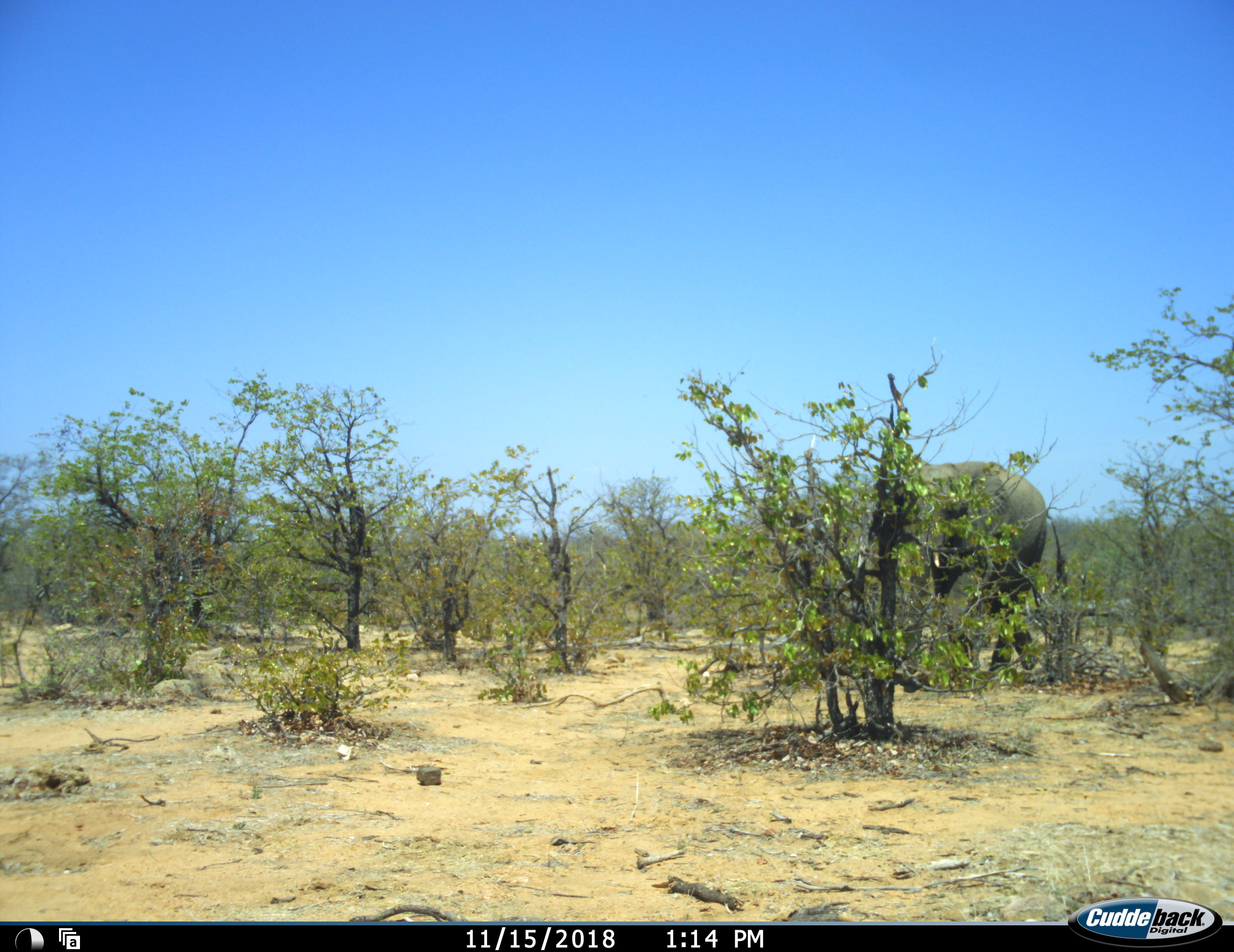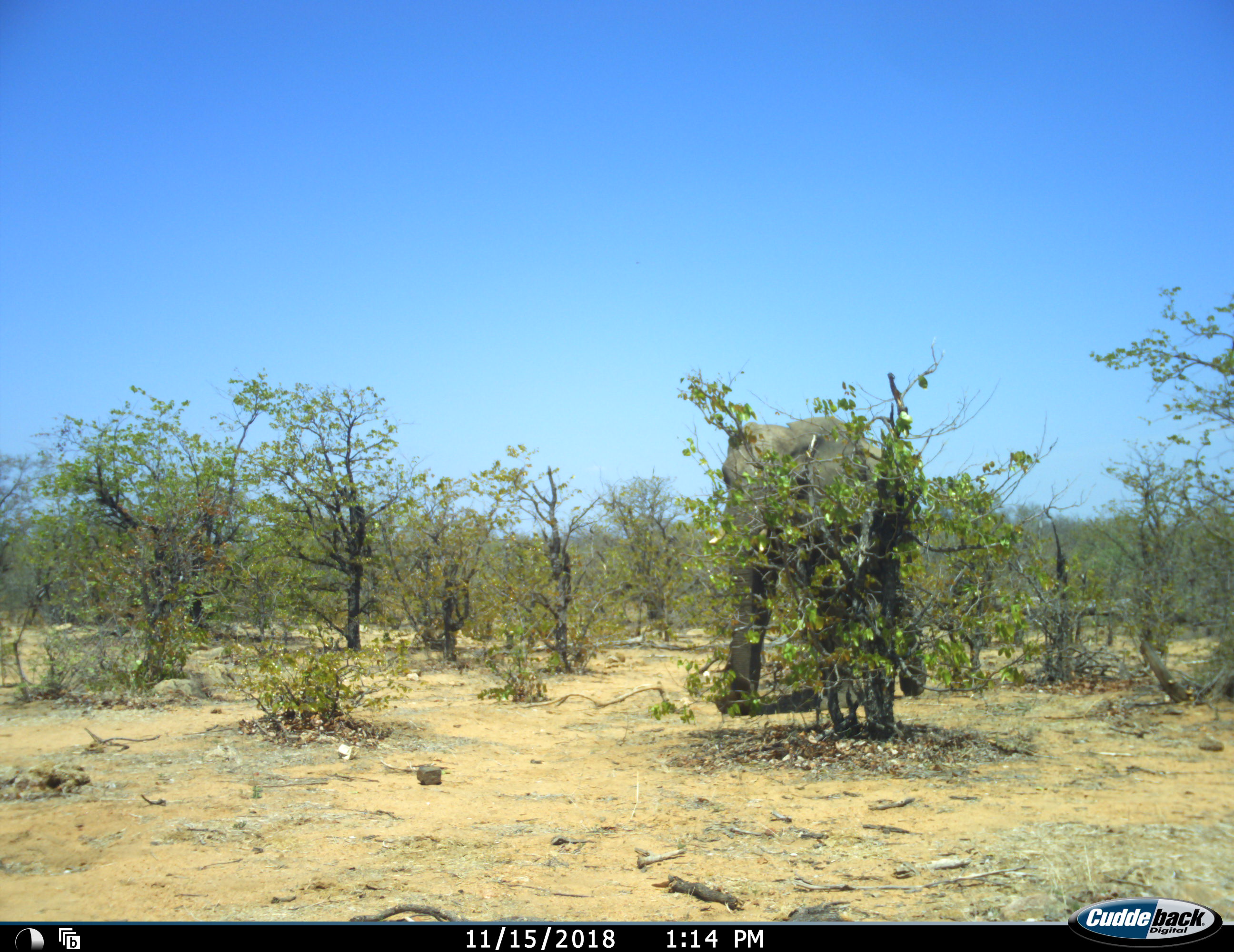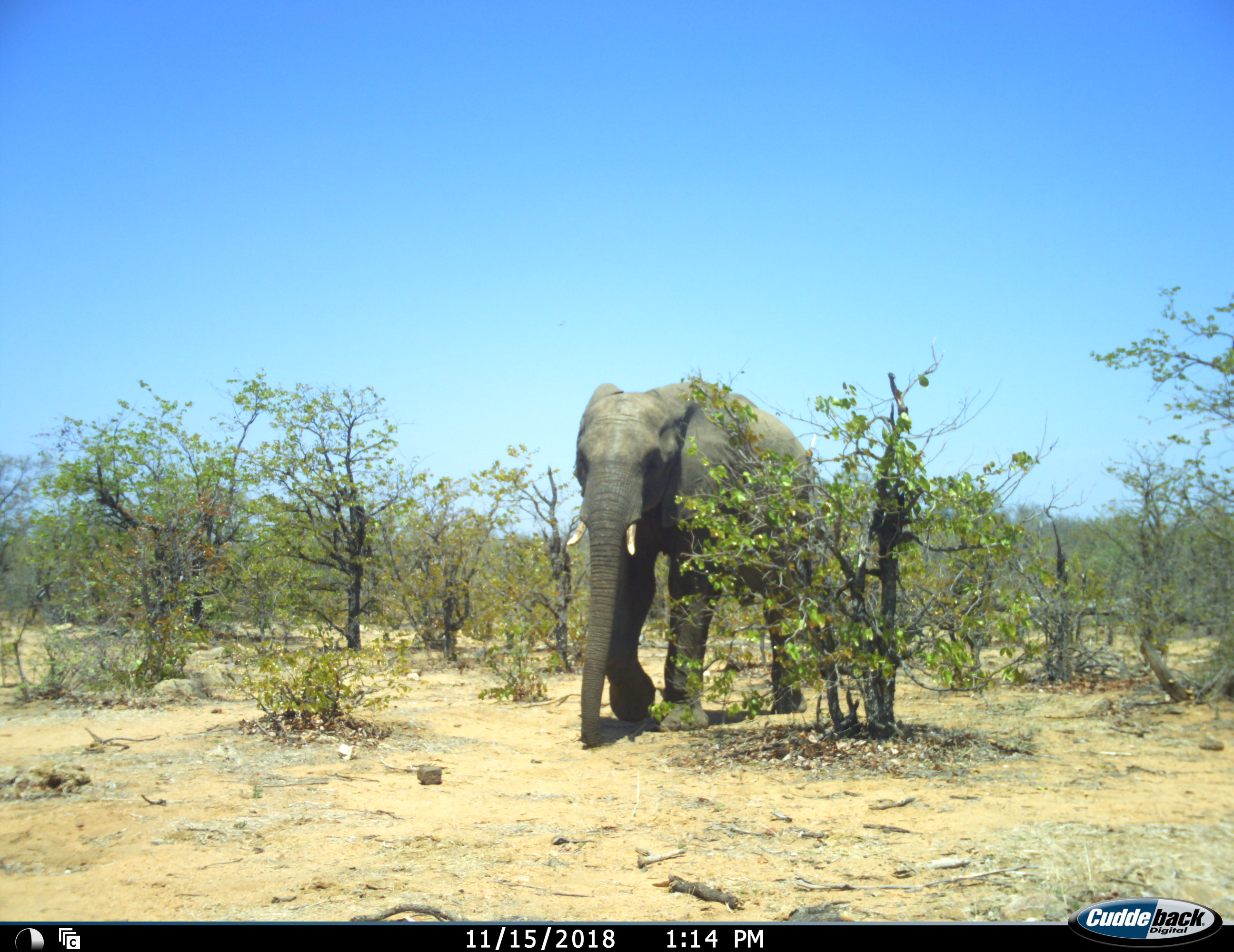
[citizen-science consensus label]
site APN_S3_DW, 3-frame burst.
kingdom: Animalia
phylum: Chordata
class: Mammalia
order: Proboscidea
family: Elephantidae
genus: Loxodonta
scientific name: Loxodonta africana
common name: african bush elephant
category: elephant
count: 1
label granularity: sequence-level